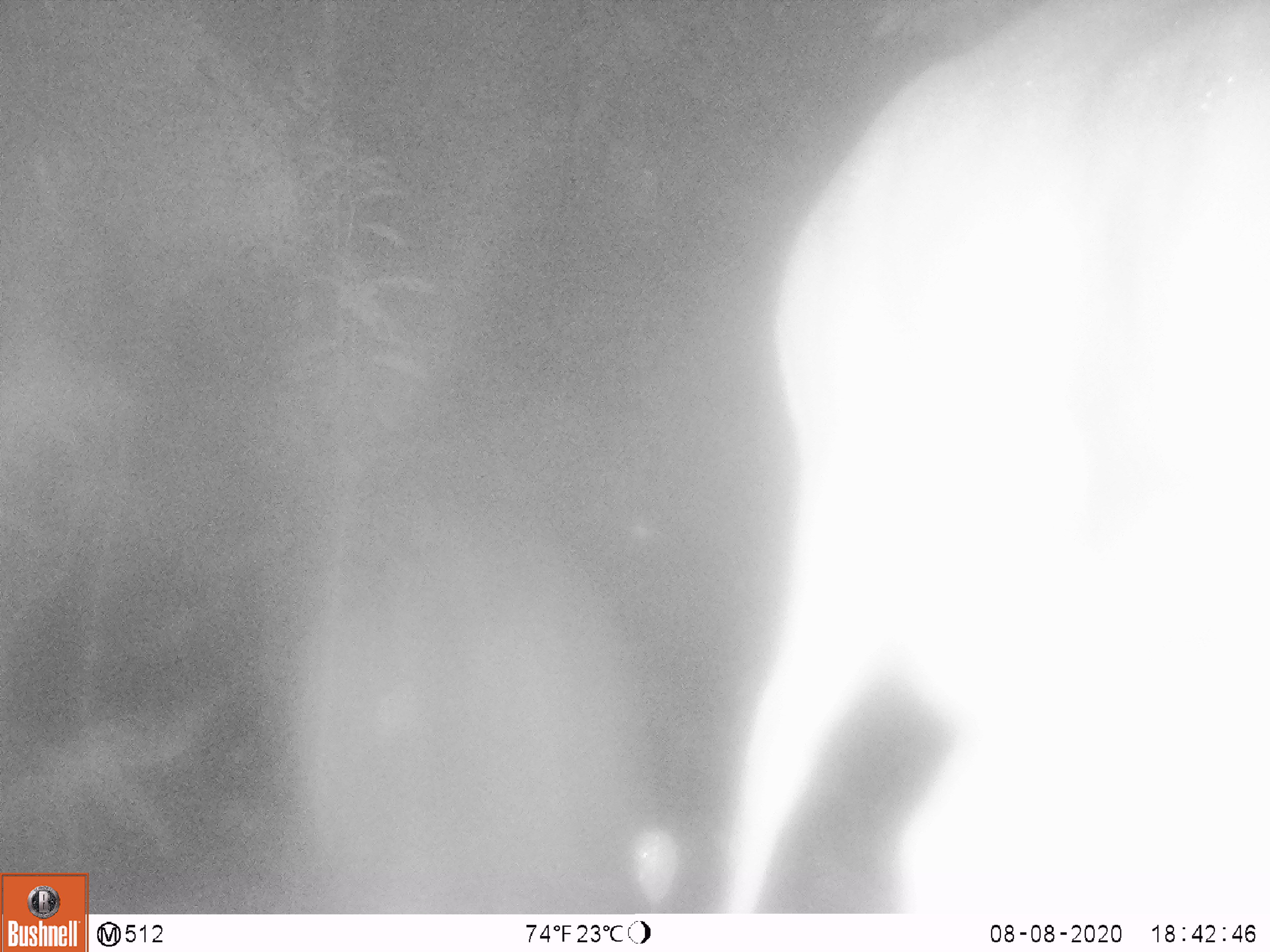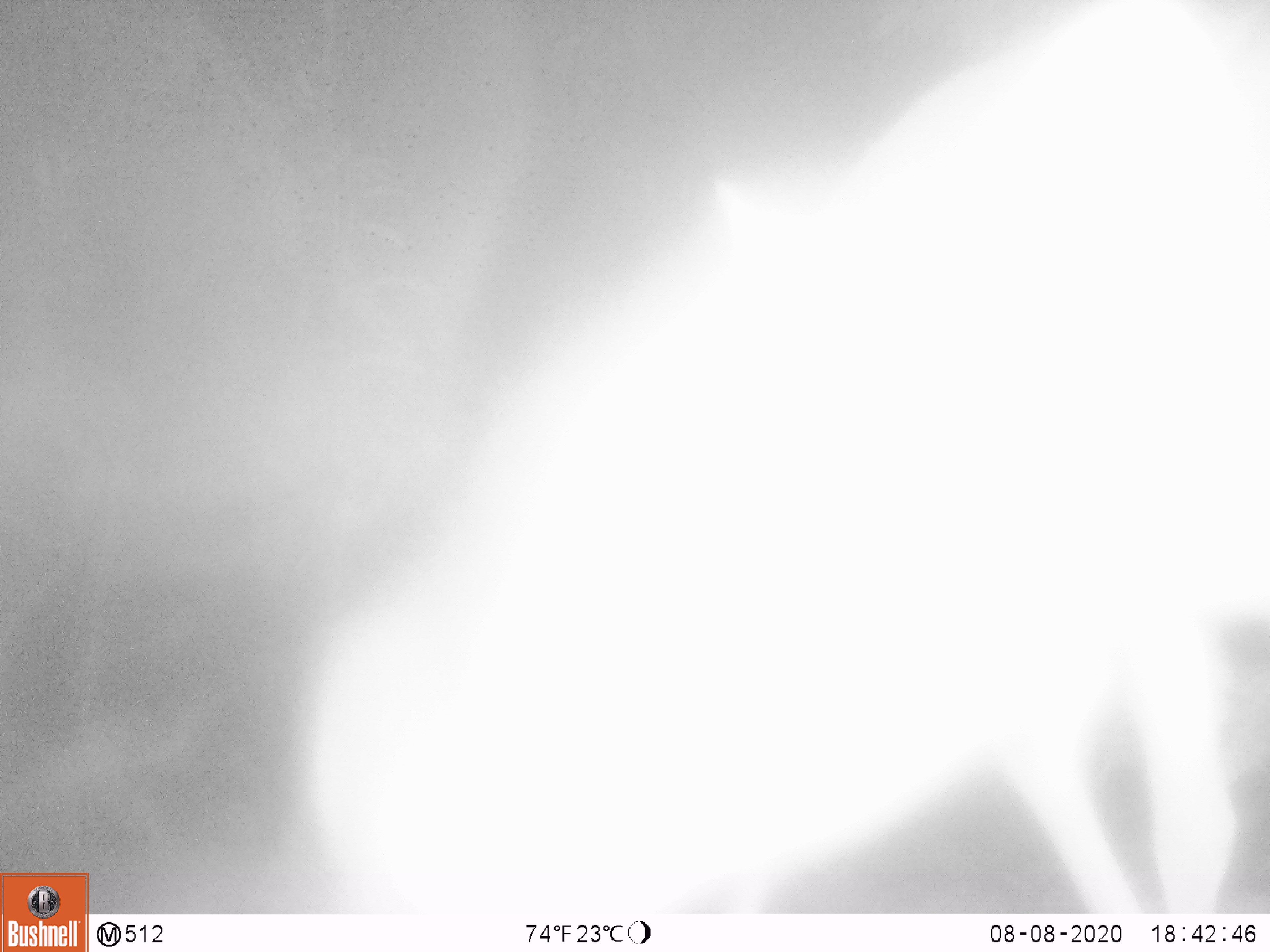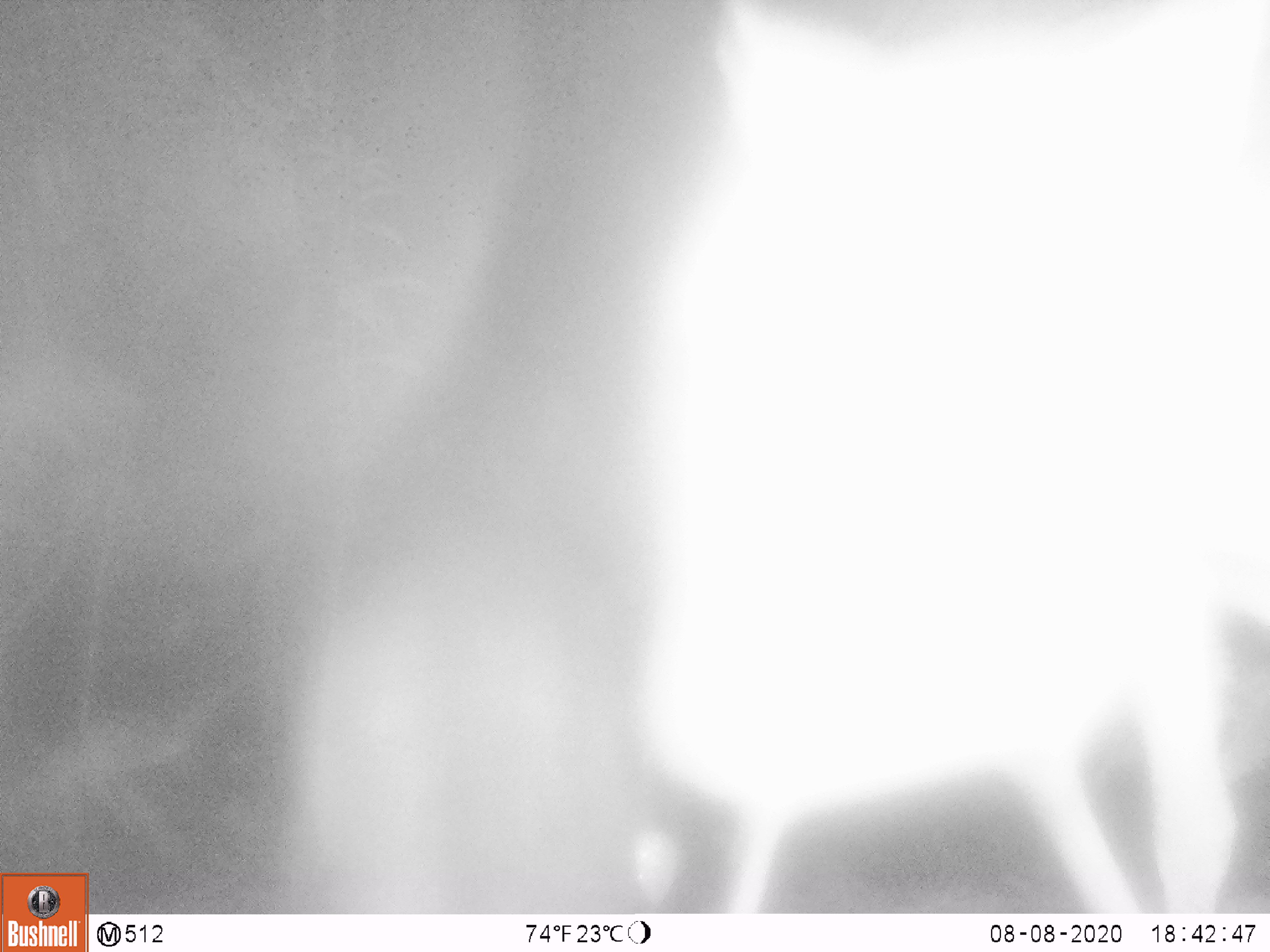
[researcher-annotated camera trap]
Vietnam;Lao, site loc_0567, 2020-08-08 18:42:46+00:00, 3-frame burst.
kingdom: Animalia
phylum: Chordata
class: Mammalia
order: Artiodactyla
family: Cervidae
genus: Muntiacus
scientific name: Muntiacus vuquangensis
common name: large-antlered muntjac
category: large antlered muntjac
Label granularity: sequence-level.